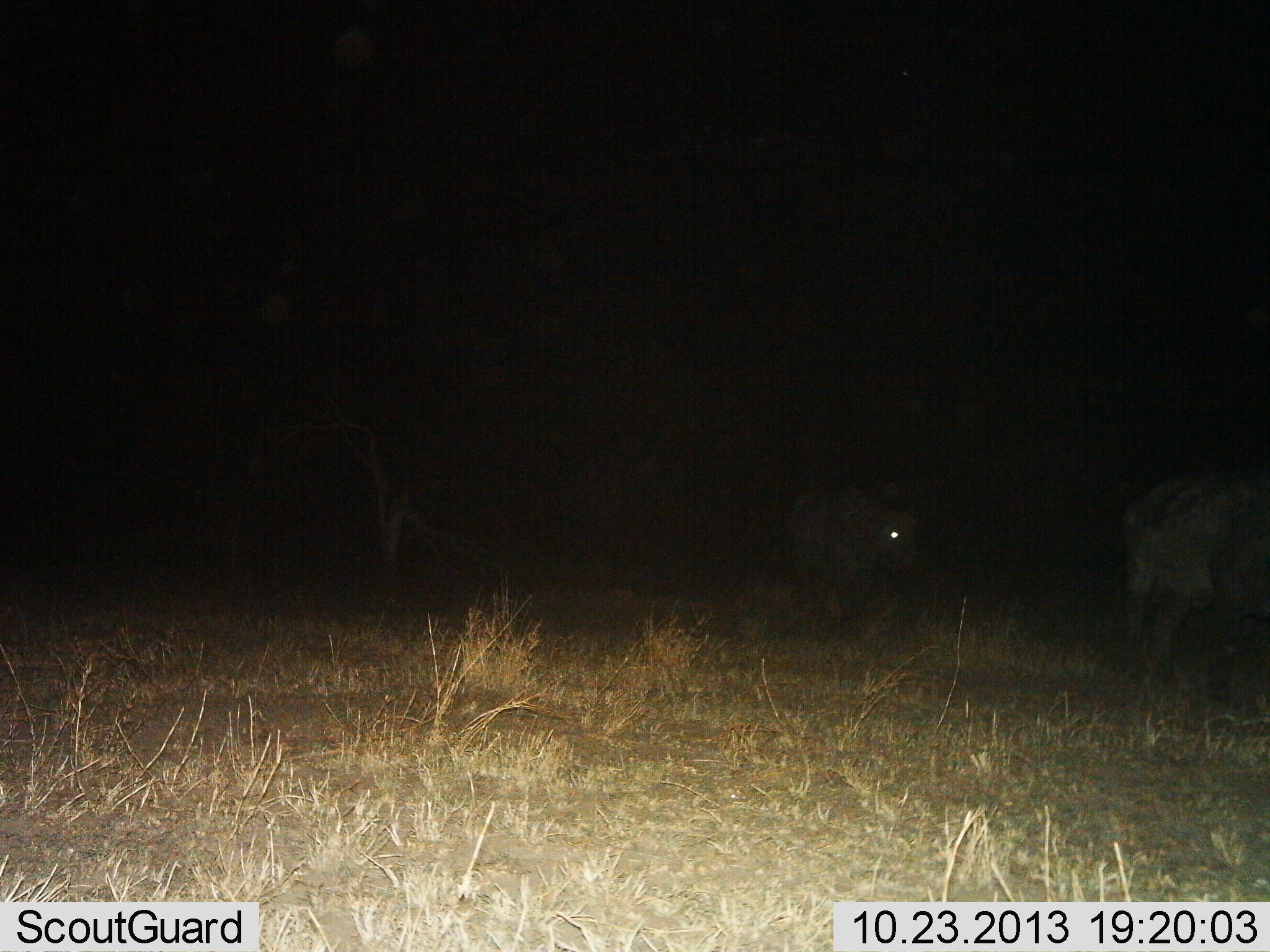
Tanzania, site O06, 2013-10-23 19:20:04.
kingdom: Animalia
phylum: Chordata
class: Mammalia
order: Artiodactyla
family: Bovidae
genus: Syncerus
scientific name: Syncerus caffer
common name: cape buffalo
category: buffalo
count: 2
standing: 14%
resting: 0%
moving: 86%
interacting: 0%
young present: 0%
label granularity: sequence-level